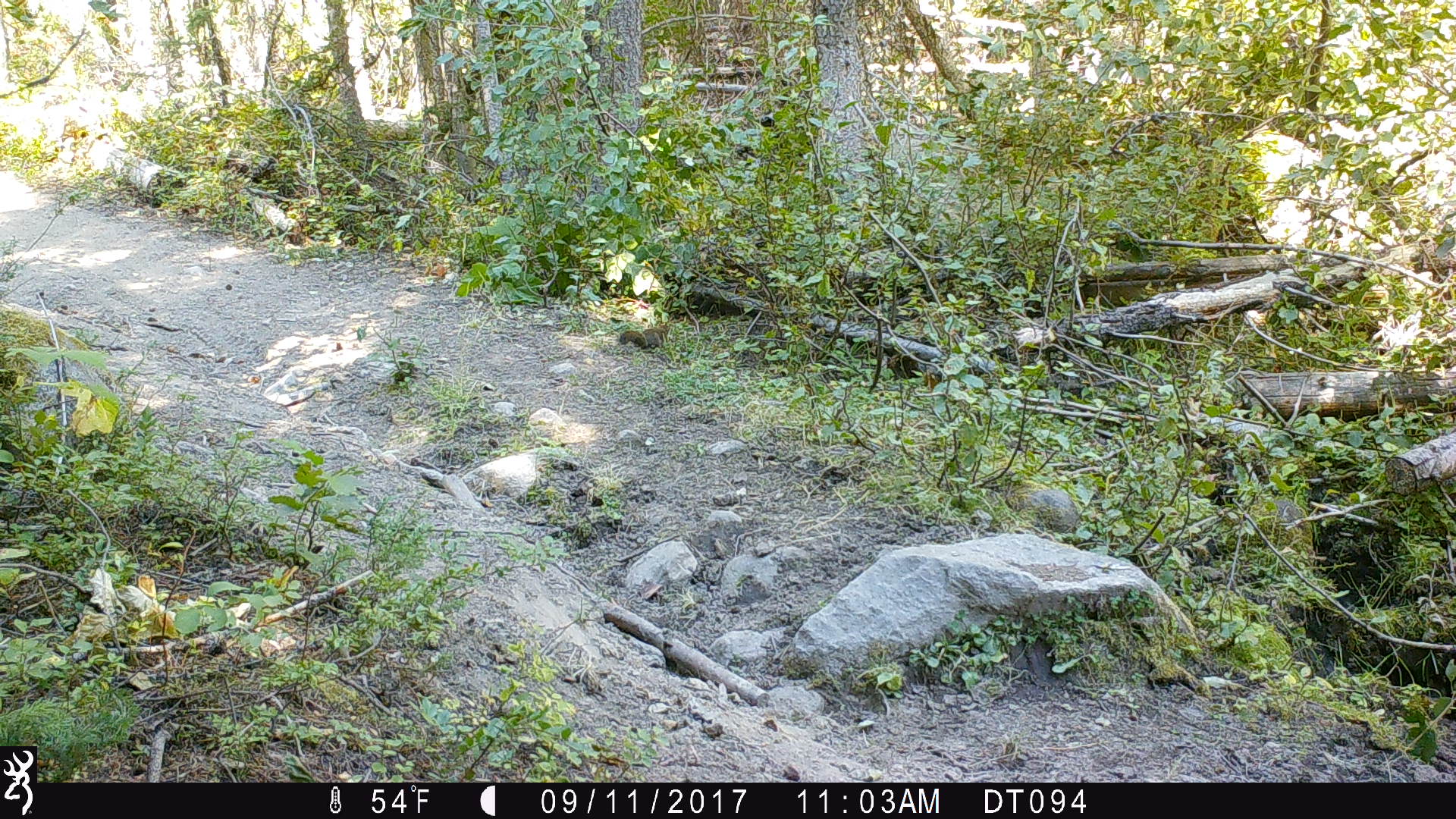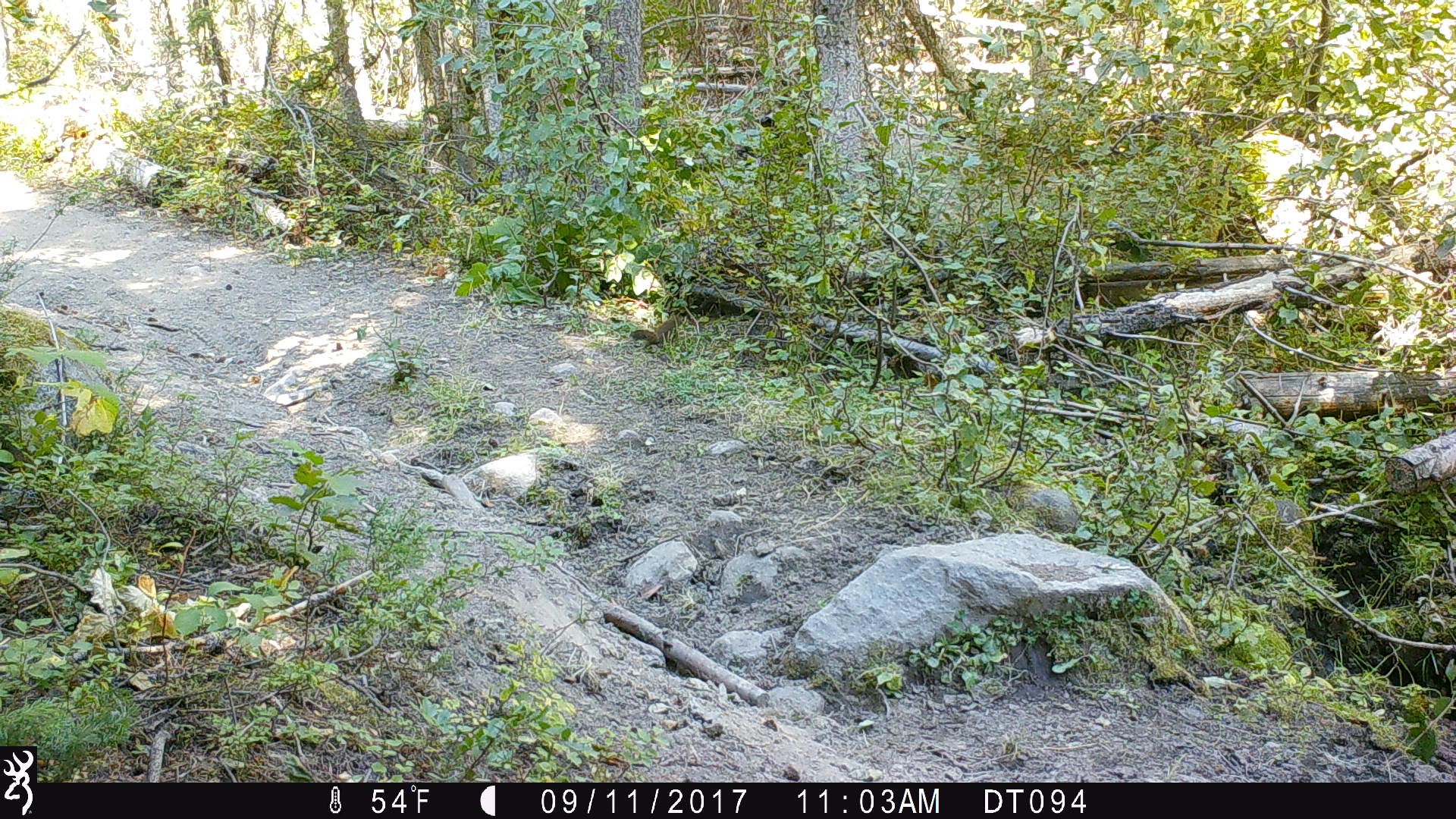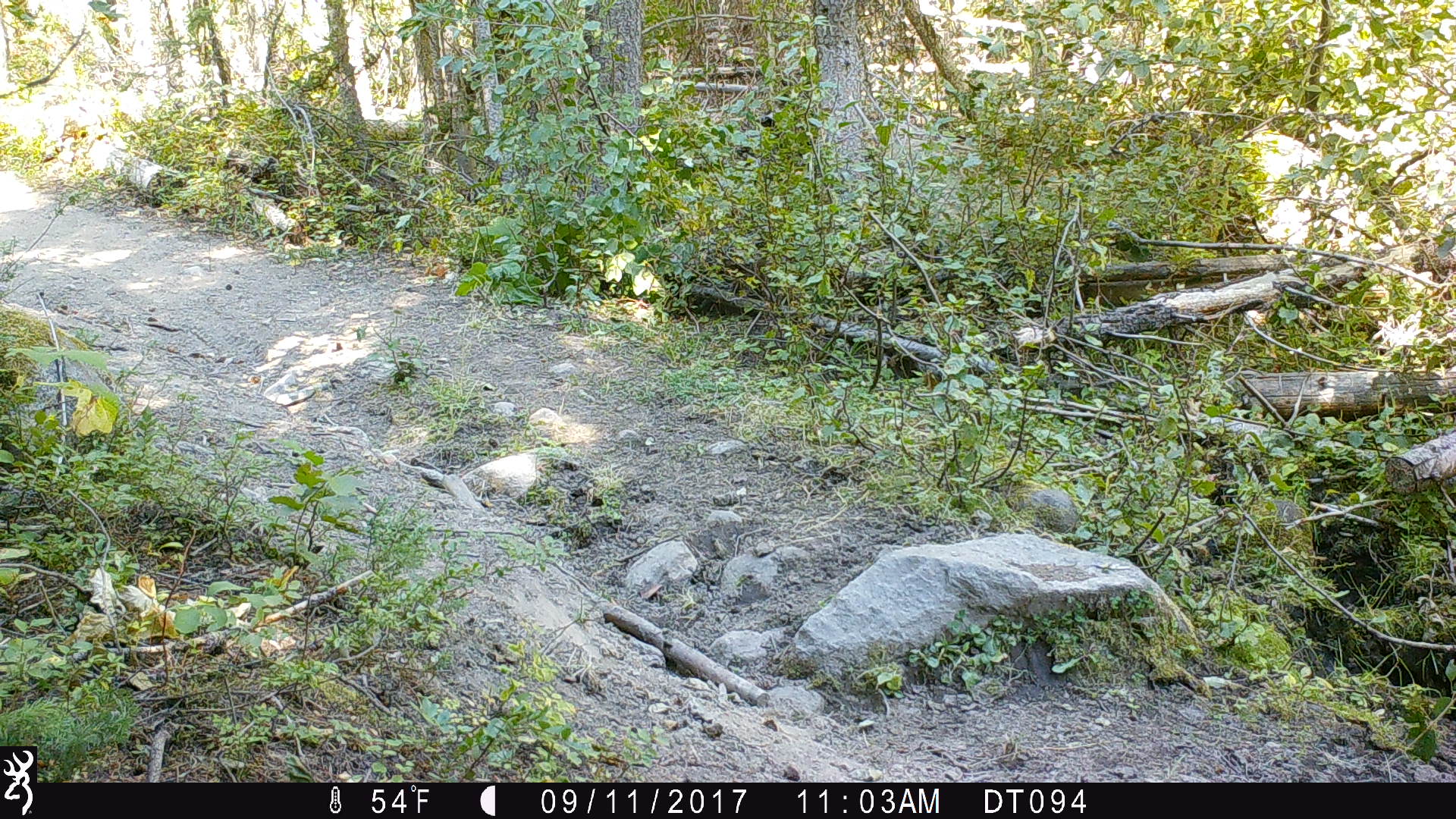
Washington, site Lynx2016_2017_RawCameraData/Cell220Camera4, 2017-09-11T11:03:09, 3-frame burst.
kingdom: Animalia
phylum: Chordata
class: Mammalia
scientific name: Mammalia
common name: small mammal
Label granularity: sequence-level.